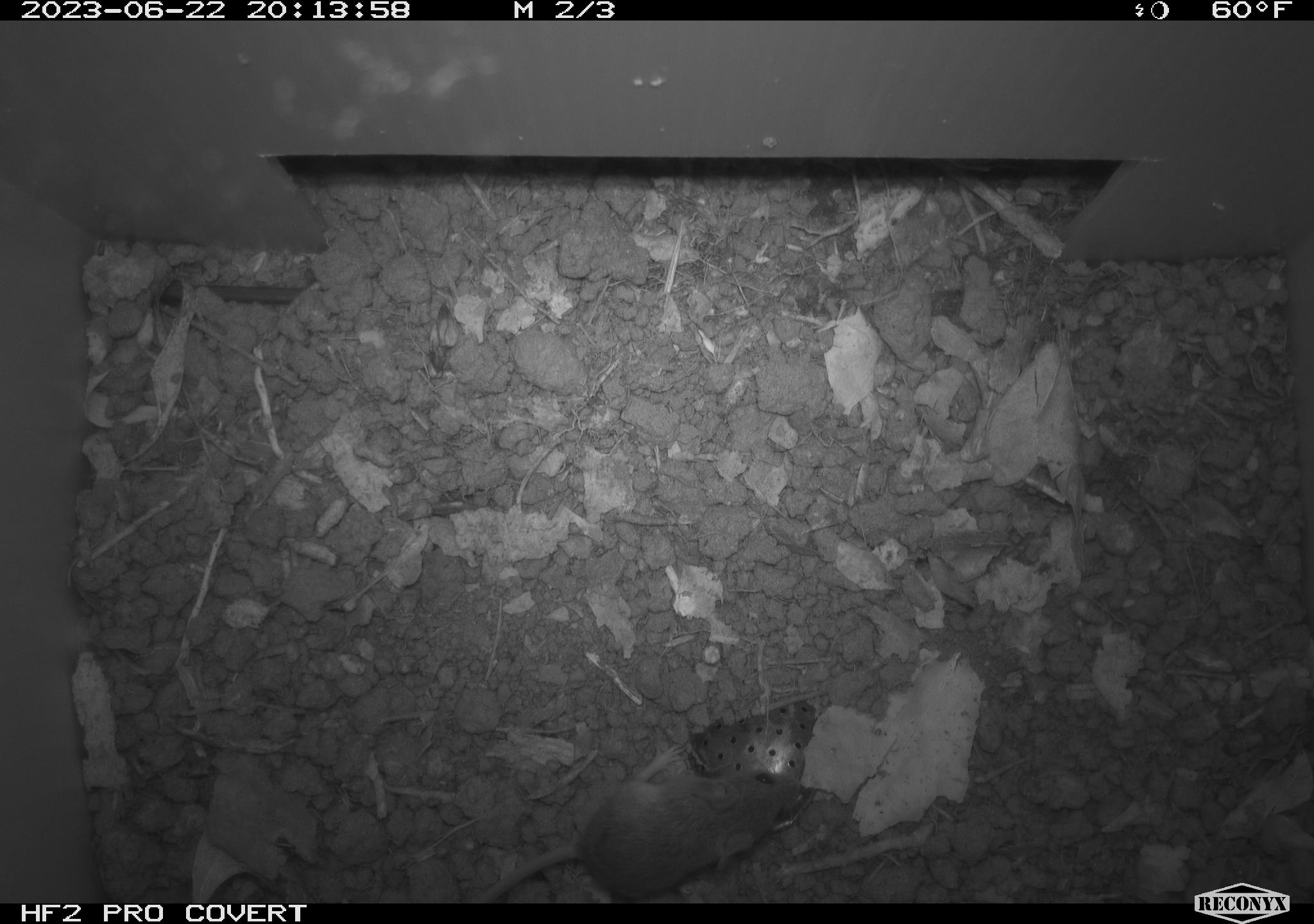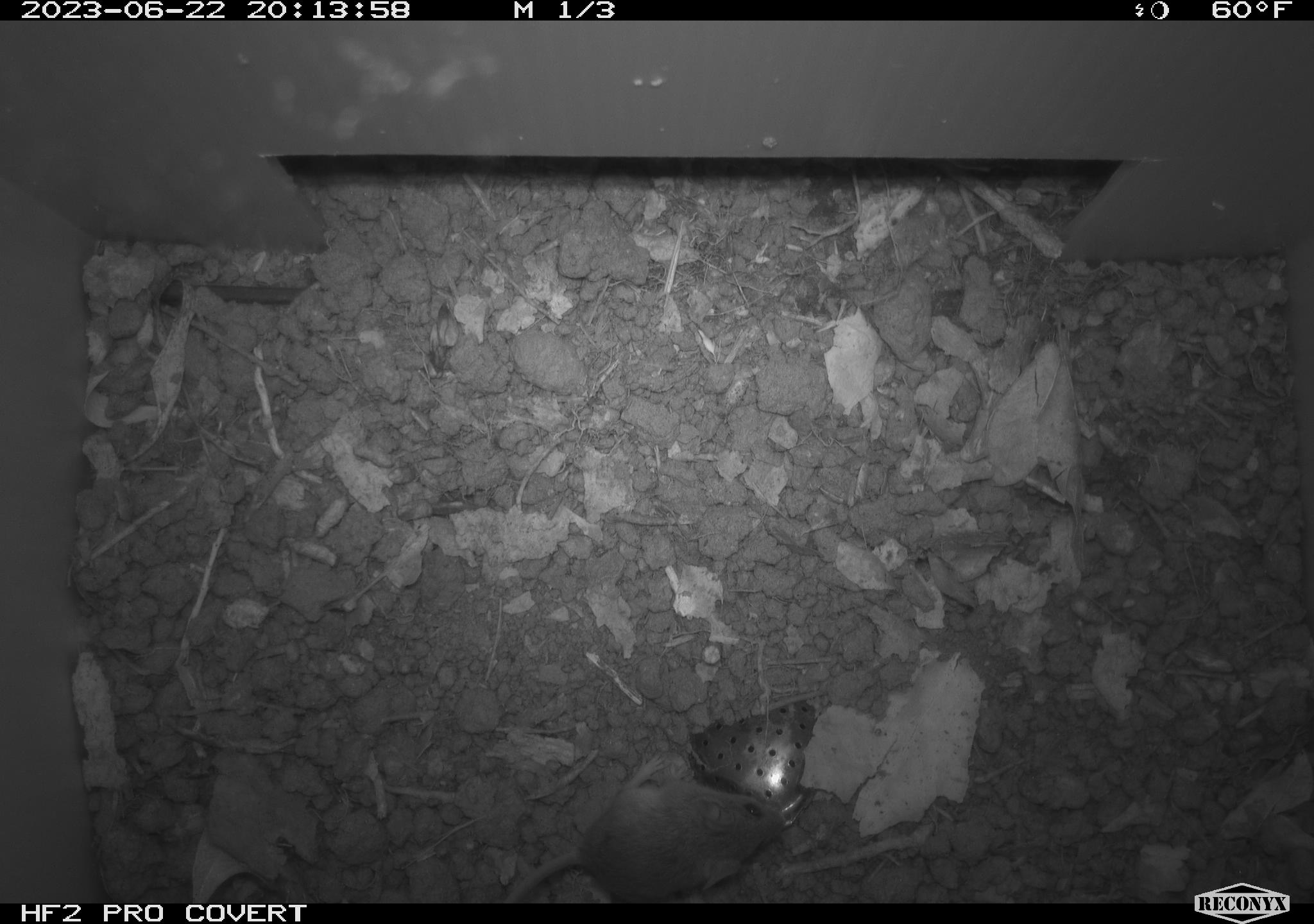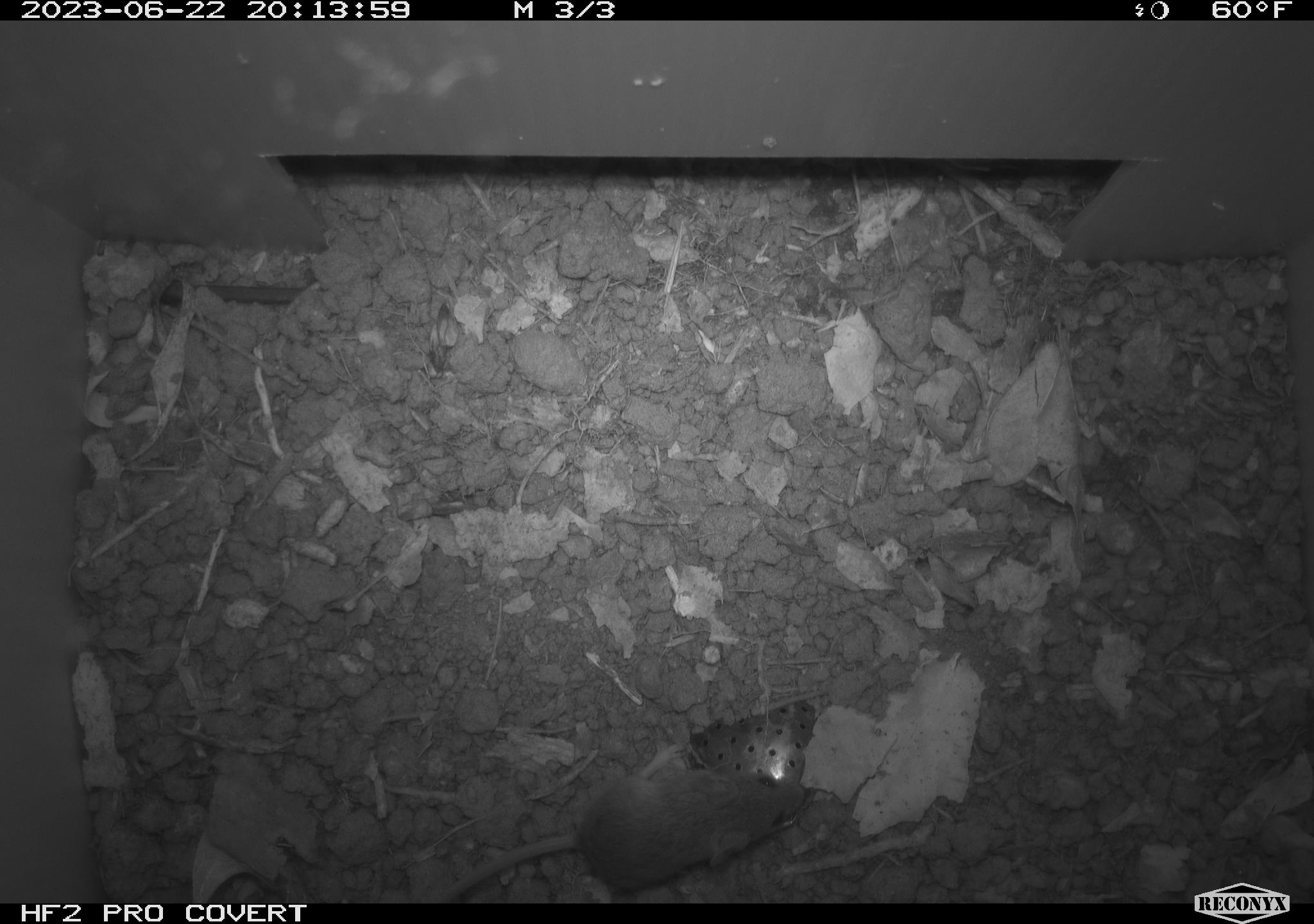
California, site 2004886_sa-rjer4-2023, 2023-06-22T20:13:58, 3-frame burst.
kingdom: Animalia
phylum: Chordata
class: Mammalia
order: Rodentia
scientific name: Rodentia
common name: mouse species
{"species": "mouse species (Rodentia)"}